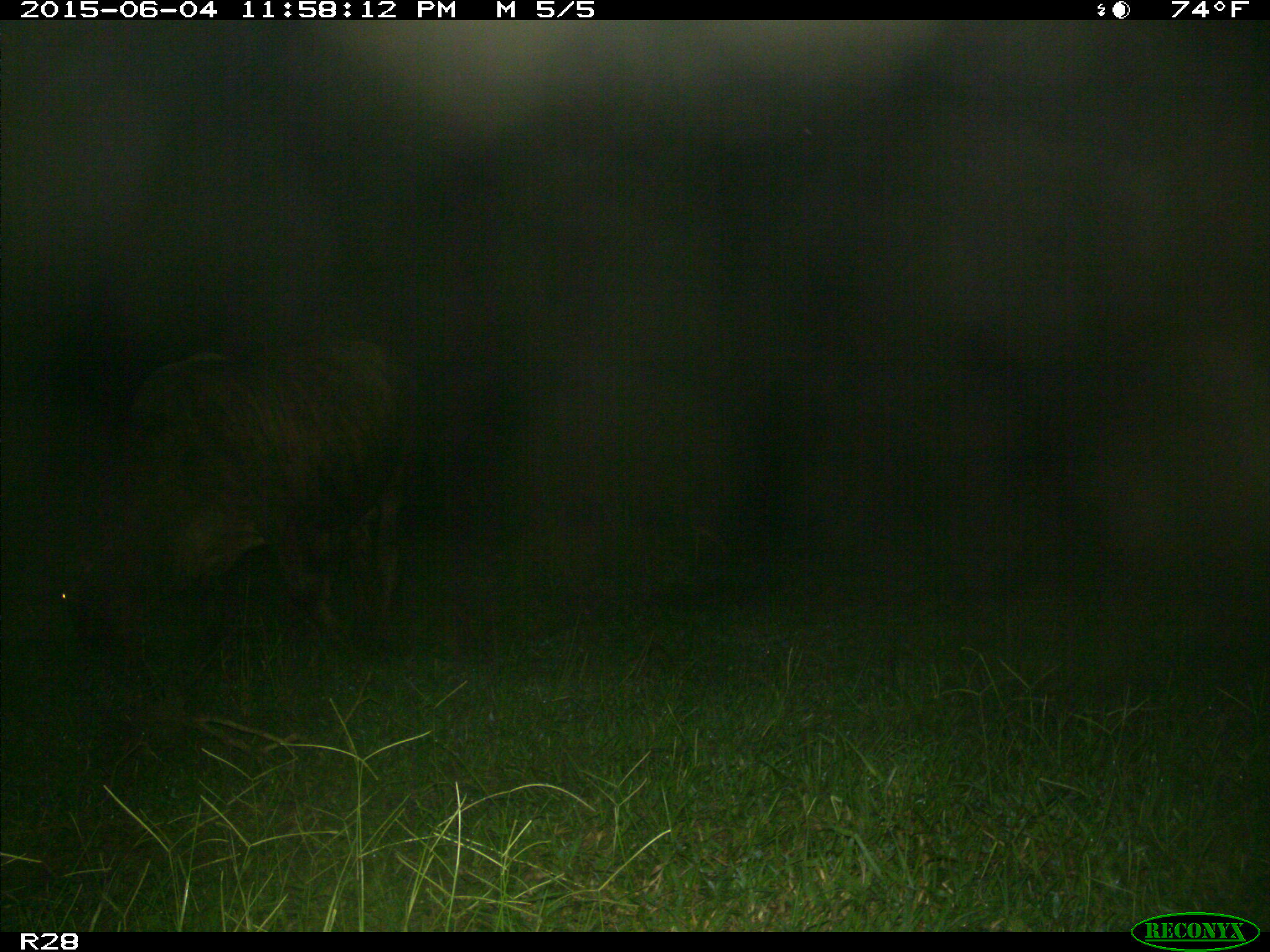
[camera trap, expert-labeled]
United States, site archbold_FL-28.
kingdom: Animalia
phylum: Chordata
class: Mammalia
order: Artiodactyla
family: Bovidae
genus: Bos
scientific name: Bos taurus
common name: domestic cow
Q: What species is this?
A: Bos taurus (domestic cow).